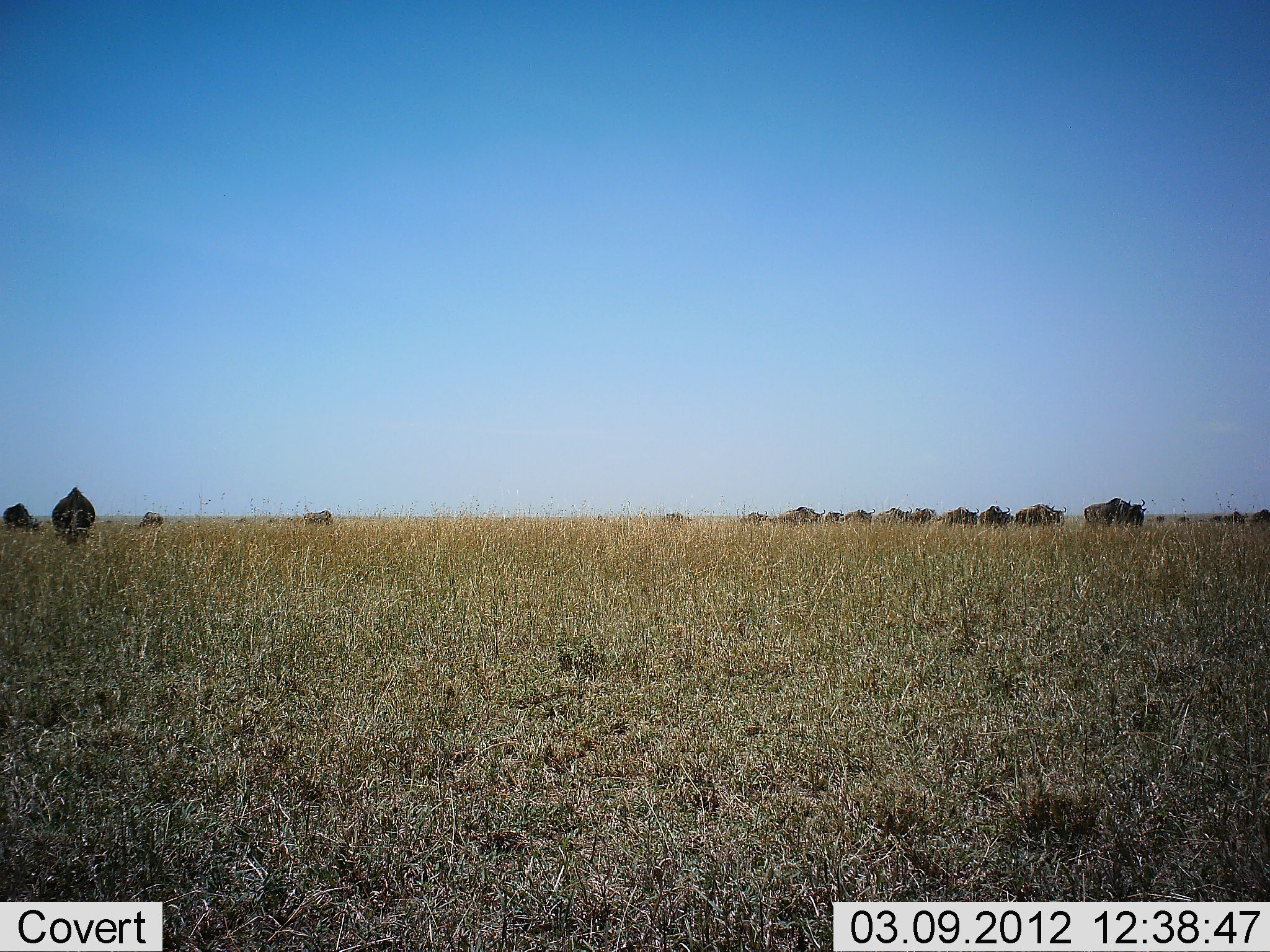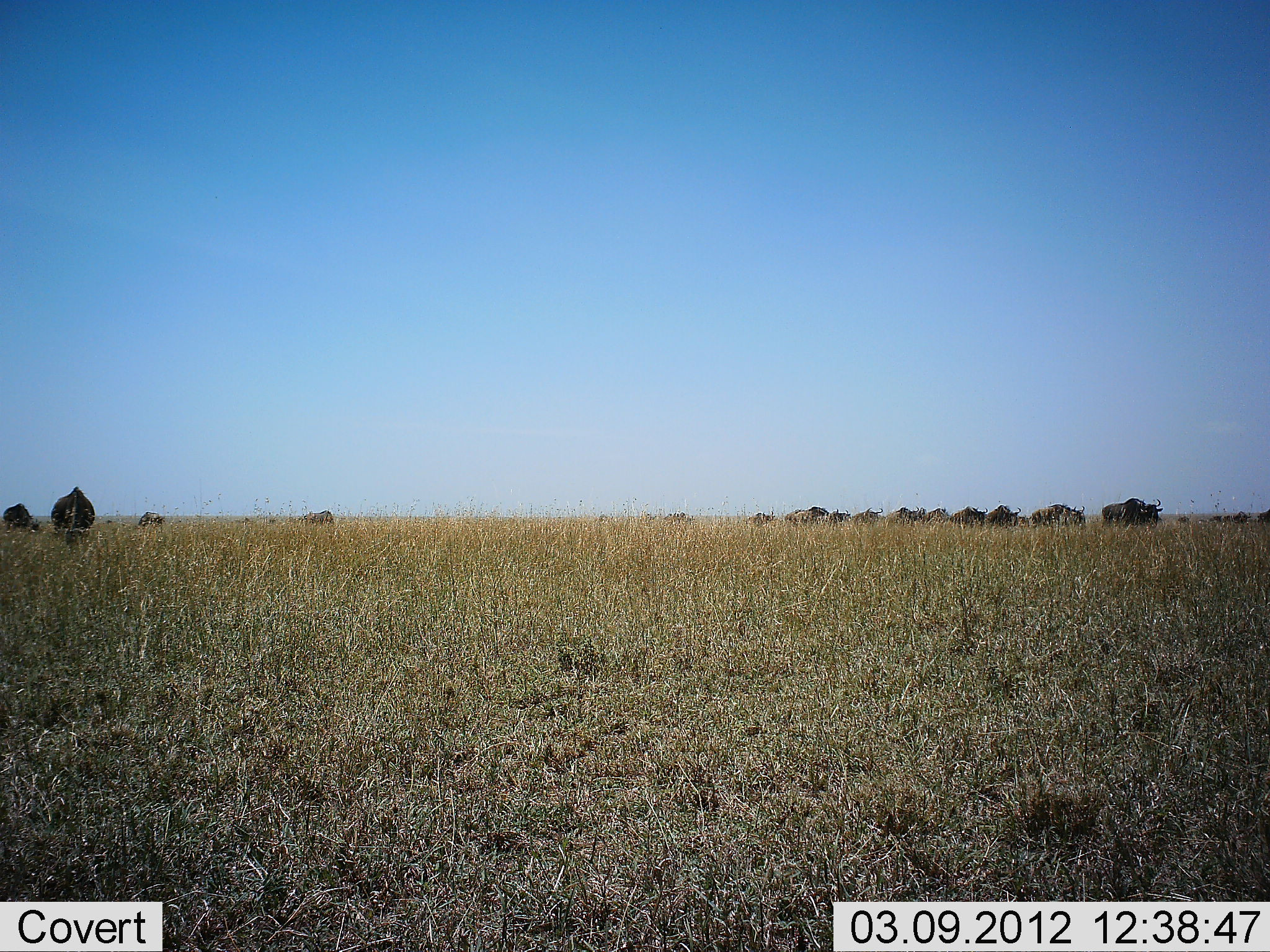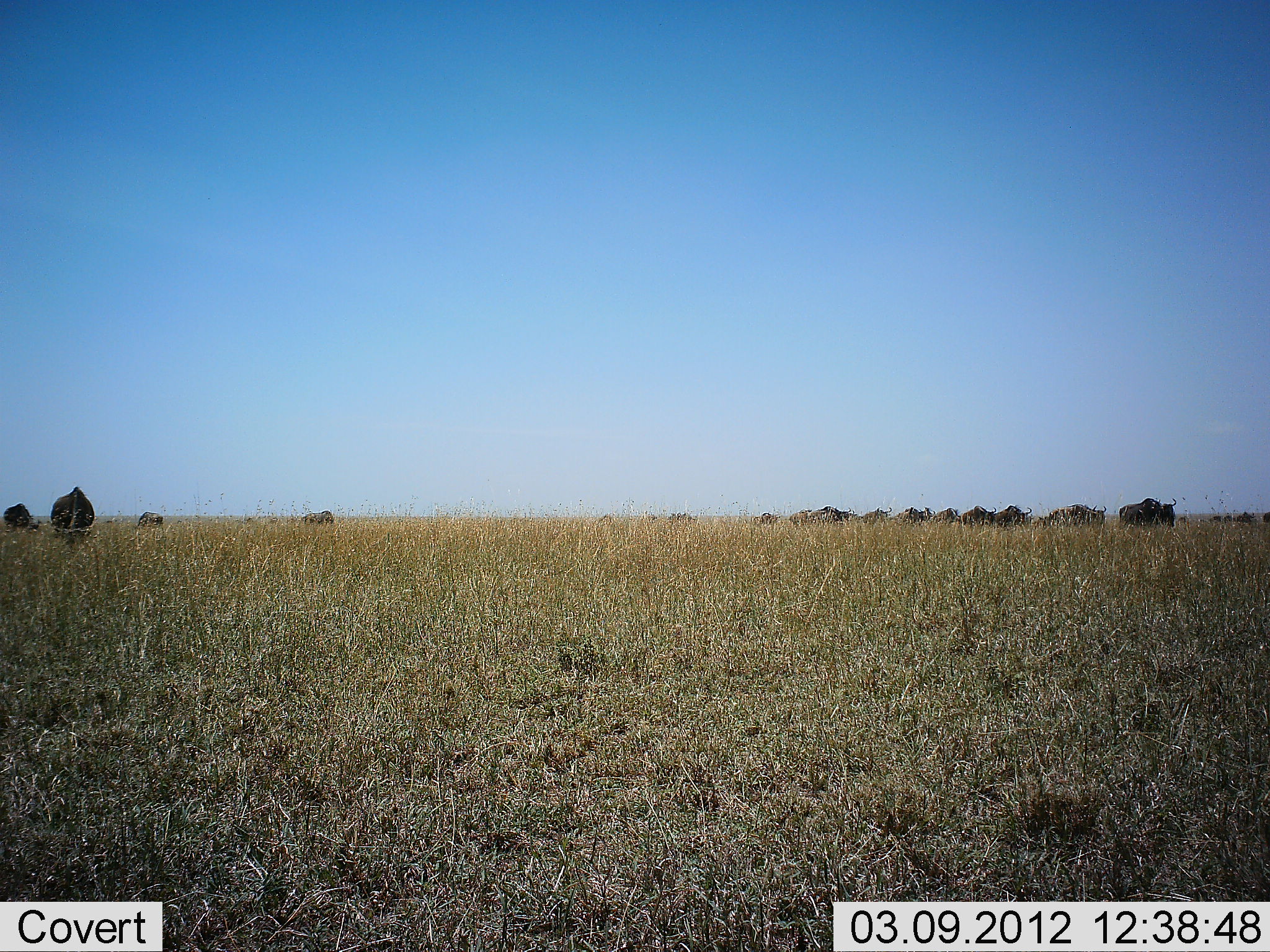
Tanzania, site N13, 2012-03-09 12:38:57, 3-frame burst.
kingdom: Animalia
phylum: Chordata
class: Mammalia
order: Artiodactyla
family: Bovidae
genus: Connochaetes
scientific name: Connochaetes taurinus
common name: blue wildebeest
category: wildebeest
Wildebeest (blue wildebeest) (Connochaetes taurinus), count 11-50. Behavior (volunteer vote fractions): standing 8%, resting 0%, moving 100%, interacting 0%. Young present (vote fraction): 0%. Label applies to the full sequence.